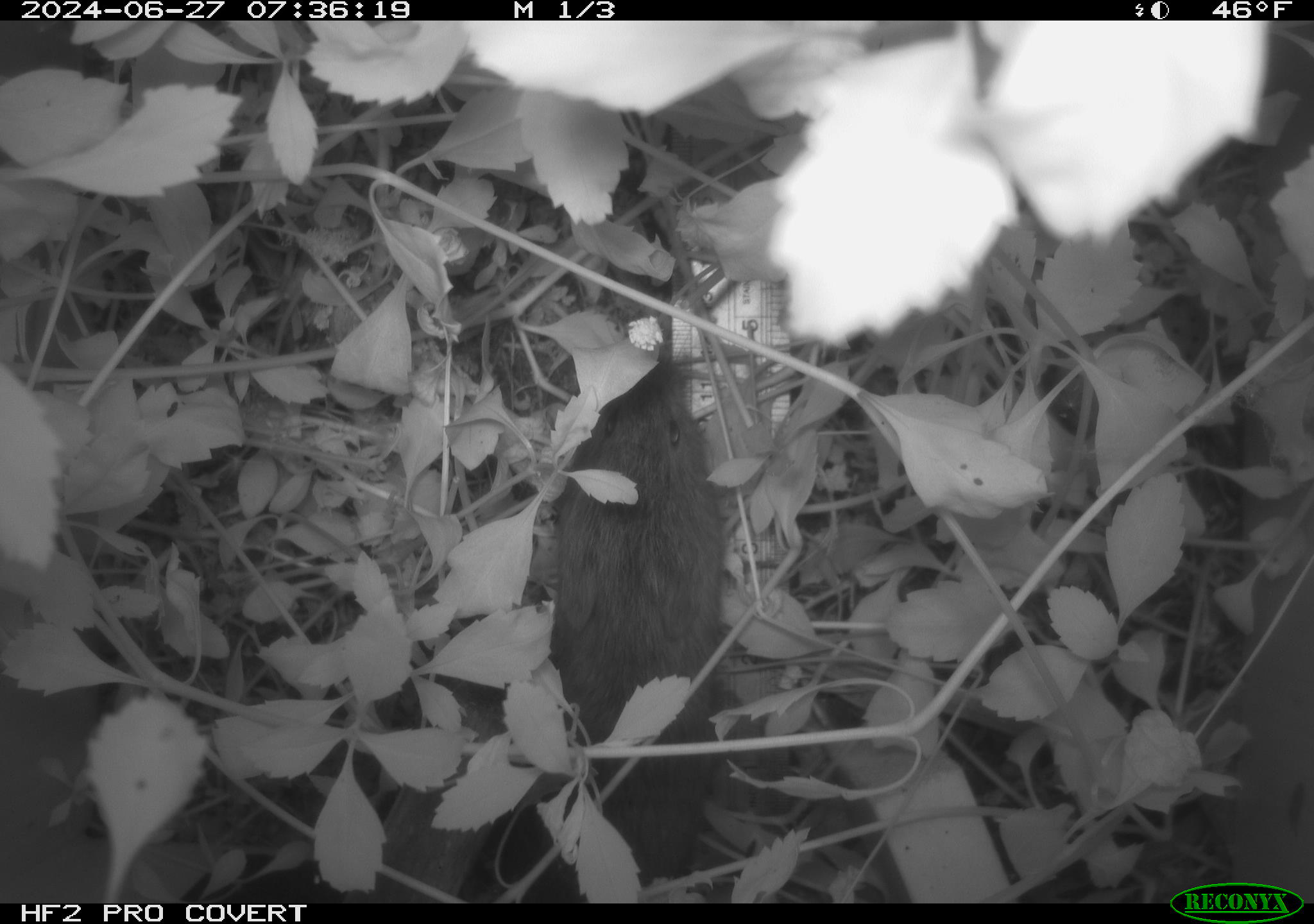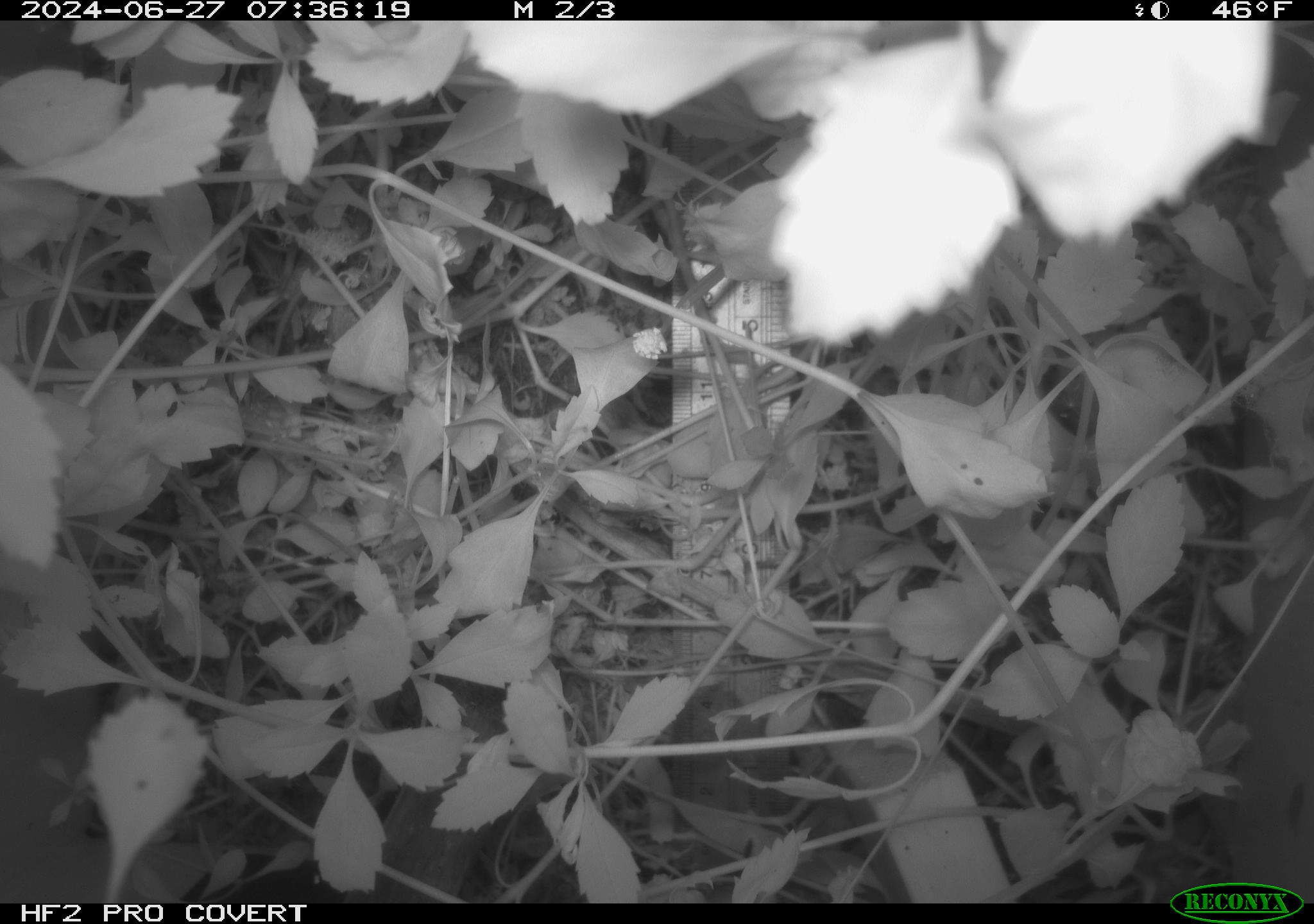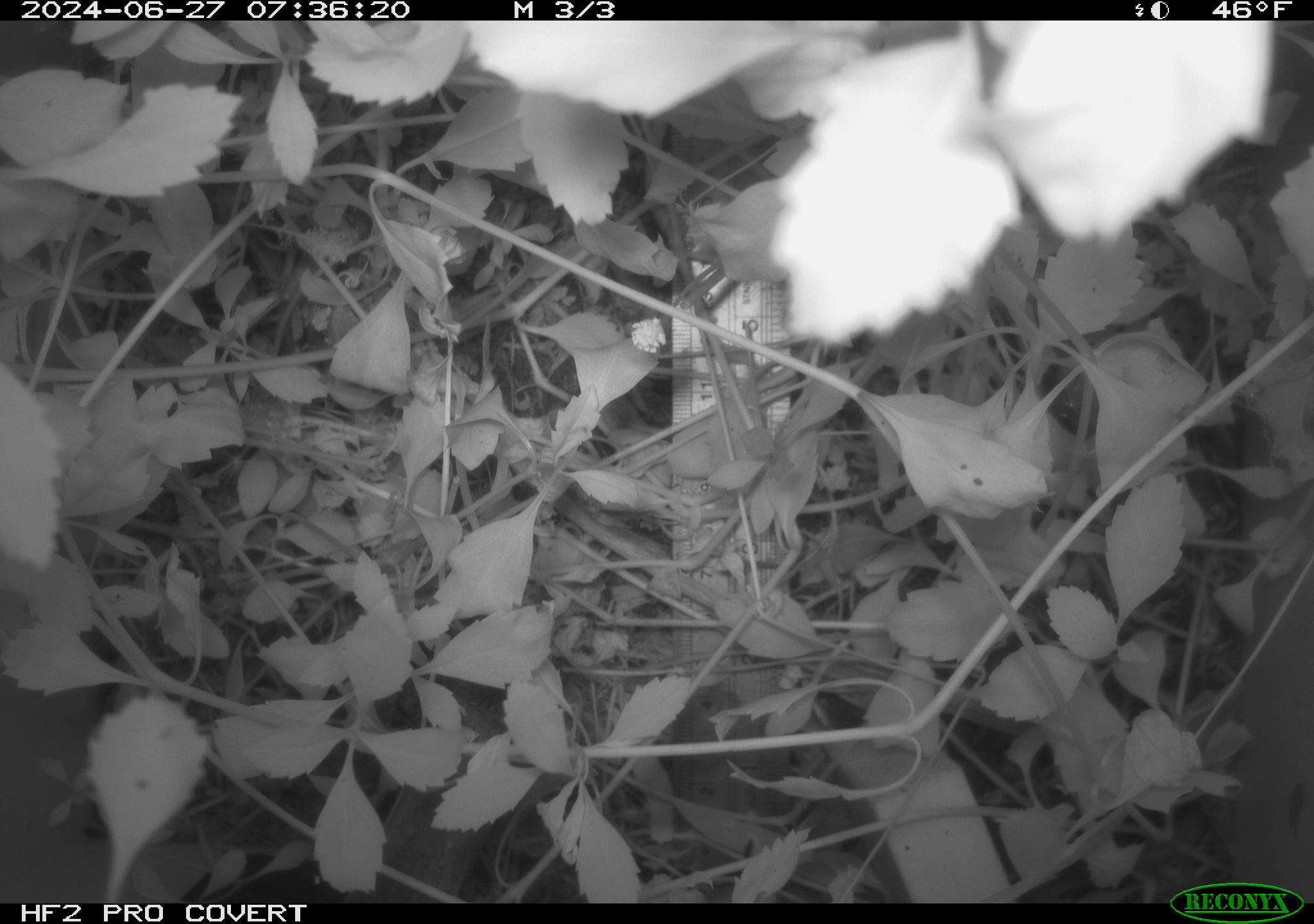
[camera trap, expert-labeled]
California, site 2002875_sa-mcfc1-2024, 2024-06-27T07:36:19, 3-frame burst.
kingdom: Animalia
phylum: Chordata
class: Mammalia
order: Rodentia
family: Cricetidae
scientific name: Arvicolinae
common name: voles, lemmings, and muskrats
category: arvicolinae subfamily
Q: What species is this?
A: Arvicolinae subfamily (voles, lemmings, and muskrats) (Arvicolinae).